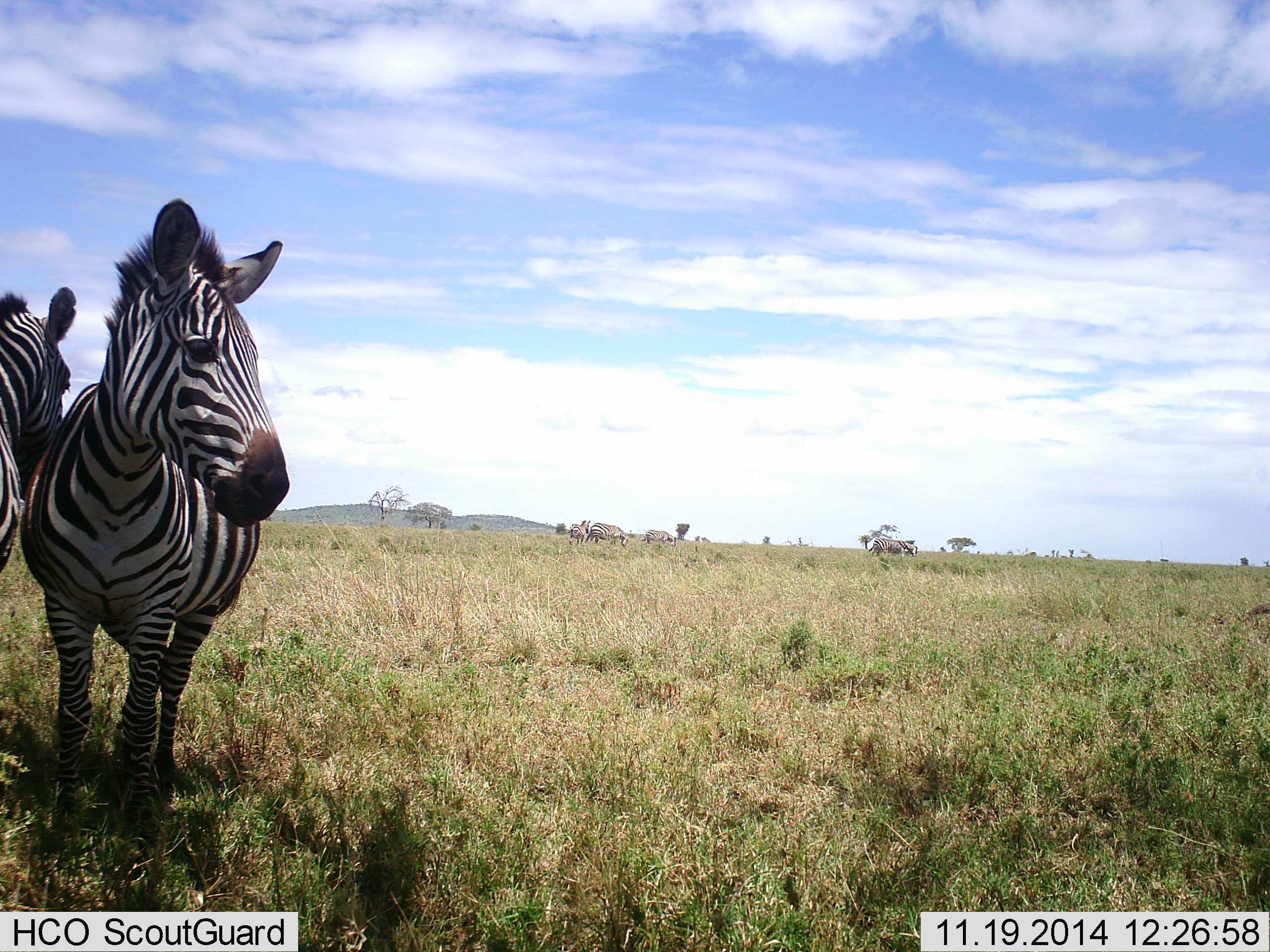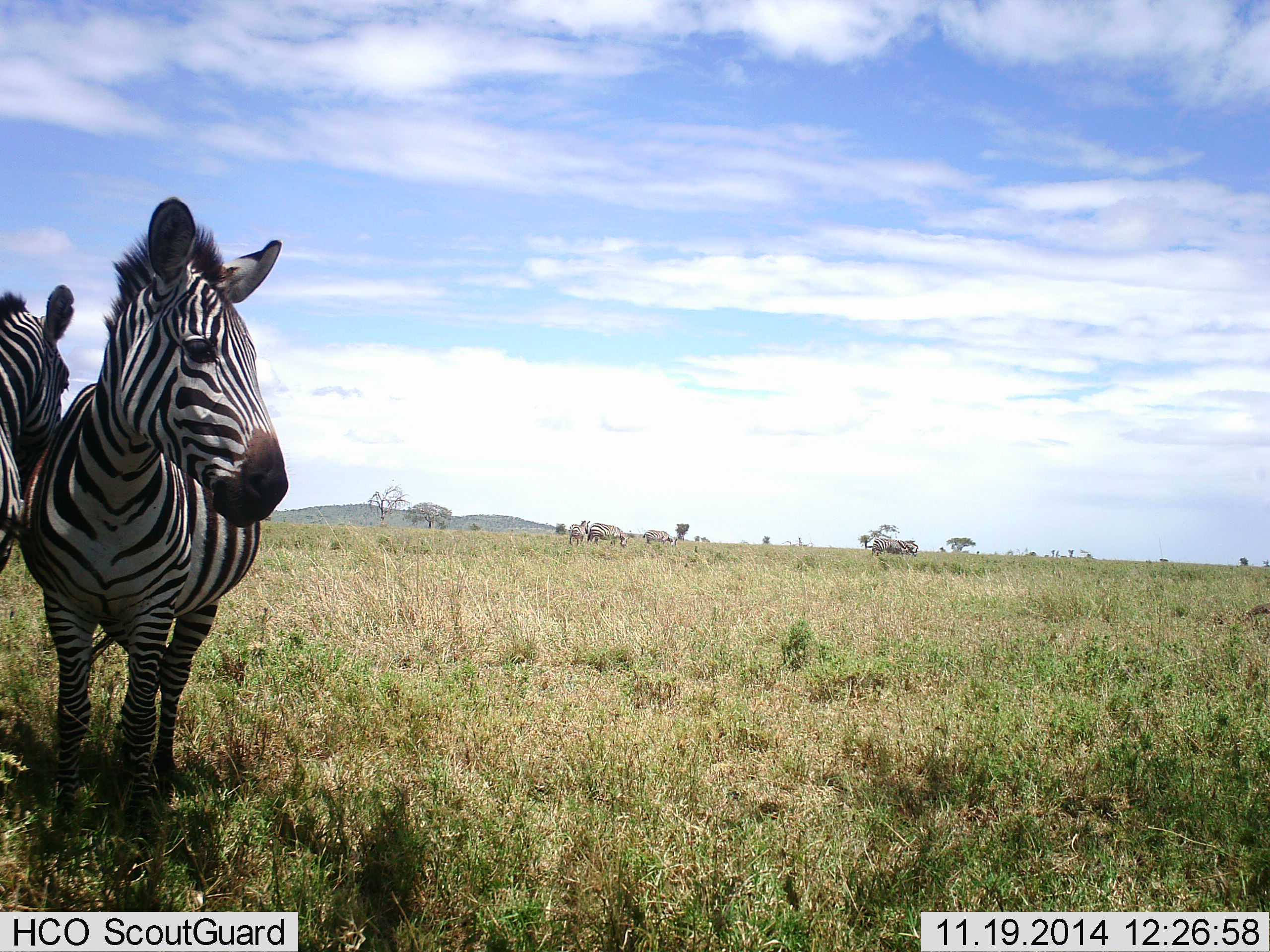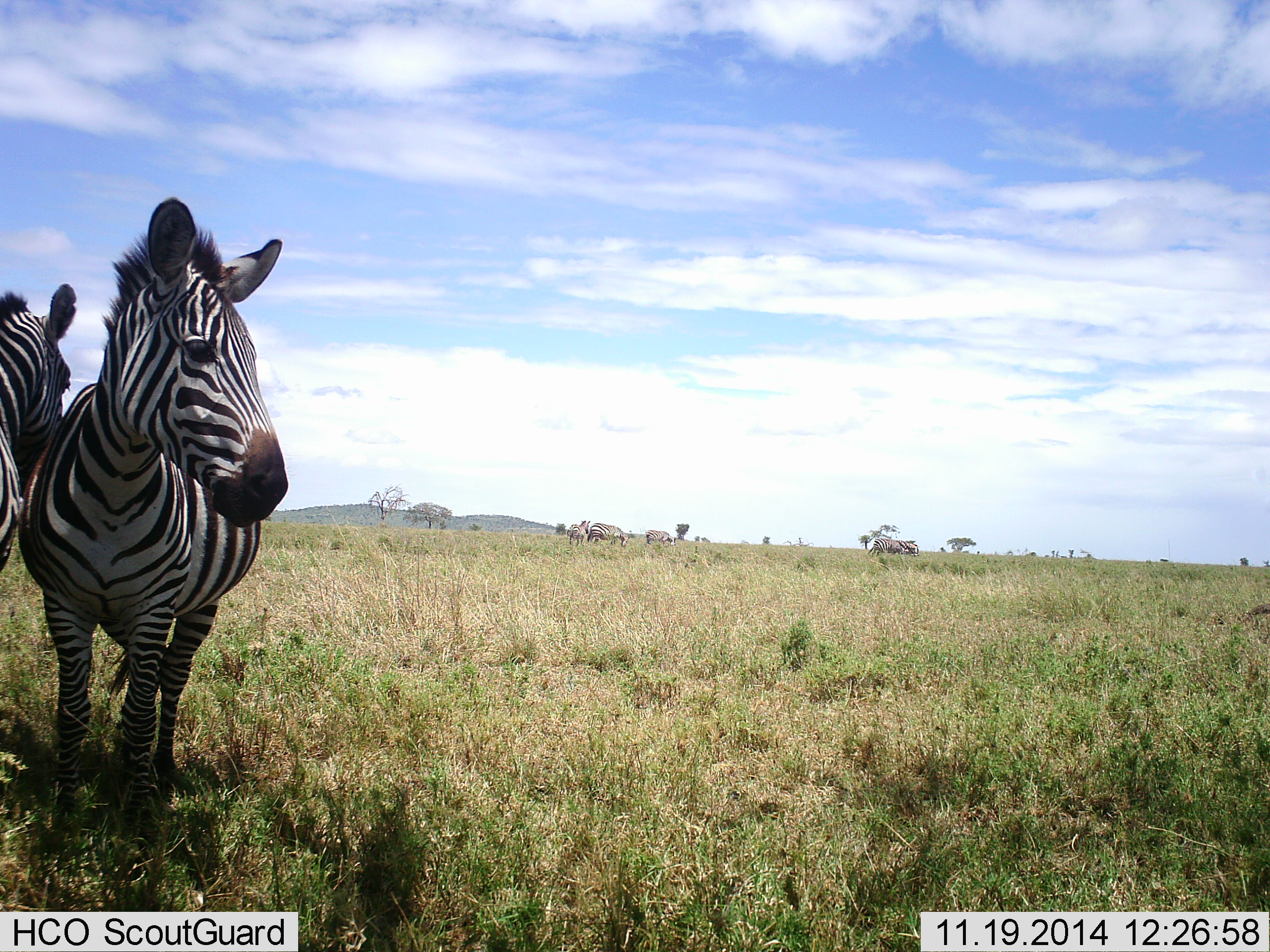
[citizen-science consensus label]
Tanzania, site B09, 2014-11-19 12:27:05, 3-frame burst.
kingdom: Animalia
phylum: Chordata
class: Mammalia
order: Perissodactyla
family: Equidae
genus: Equus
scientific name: Equus quagga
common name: plains zebra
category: zebra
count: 2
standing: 100%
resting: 10%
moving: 0%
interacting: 10%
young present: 0%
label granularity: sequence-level